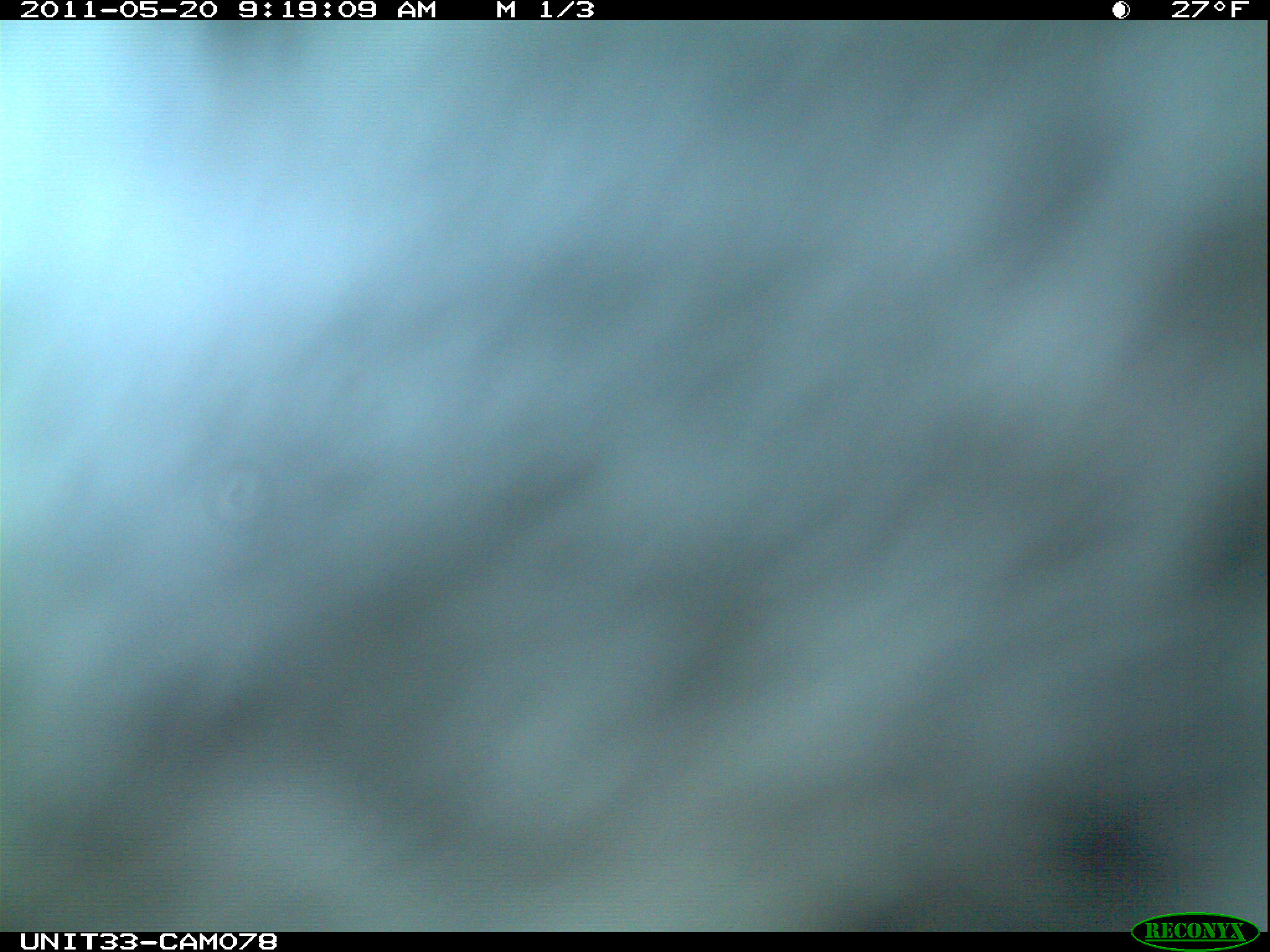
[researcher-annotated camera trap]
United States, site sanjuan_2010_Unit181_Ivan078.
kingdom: Animalia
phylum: Chordata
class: Aves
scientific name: Aves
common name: birds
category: unidentified bird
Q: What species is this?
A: Unidentified bird (birds) (Aves).